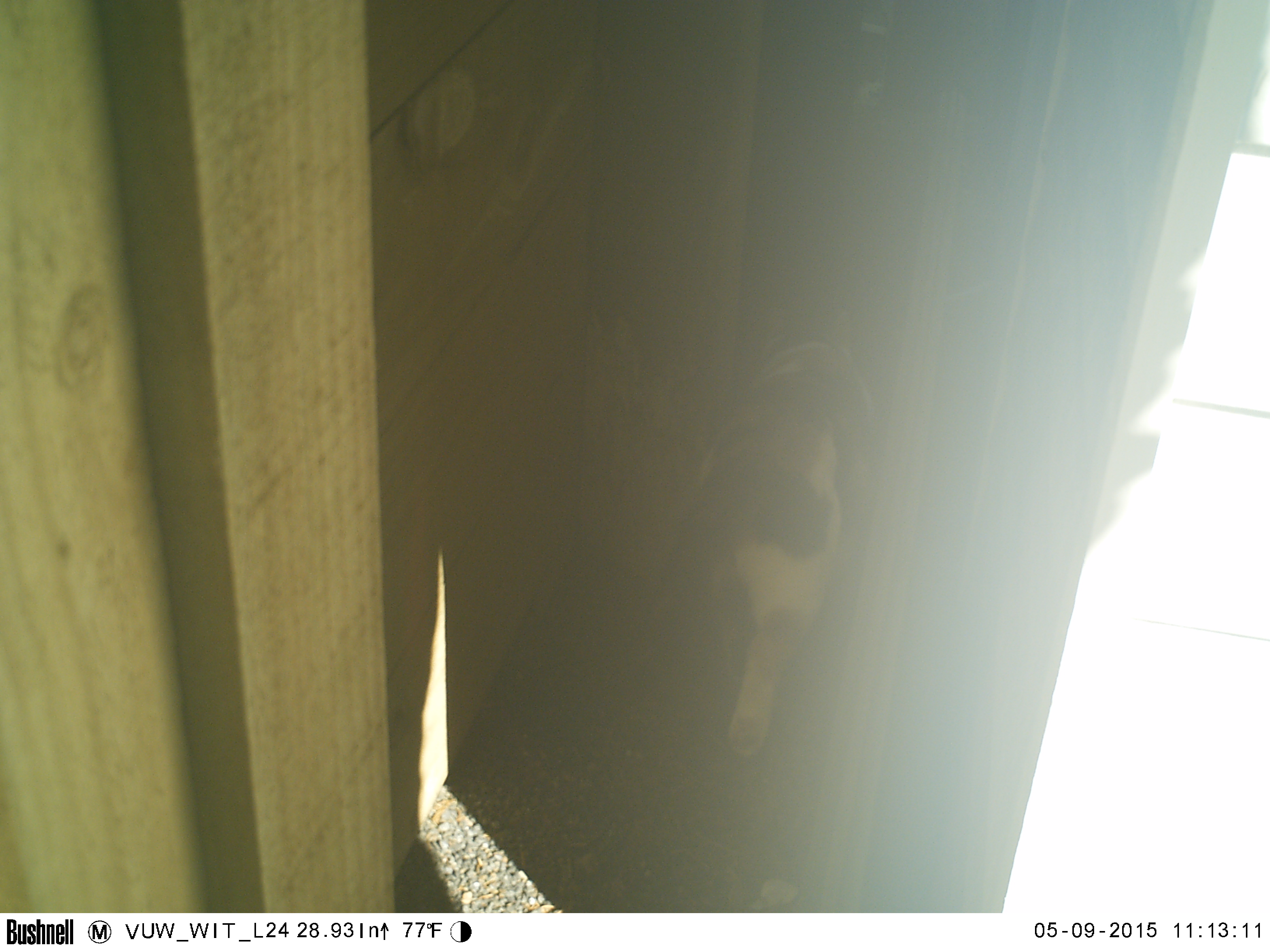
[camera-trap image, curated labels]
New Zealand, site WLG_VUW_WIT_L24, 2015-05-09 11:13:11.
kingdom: Animalia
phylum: Chordata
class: Mammalia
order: Carnivora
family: Felidae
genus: Felis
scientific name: Felis catus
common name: domestic cat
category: cat